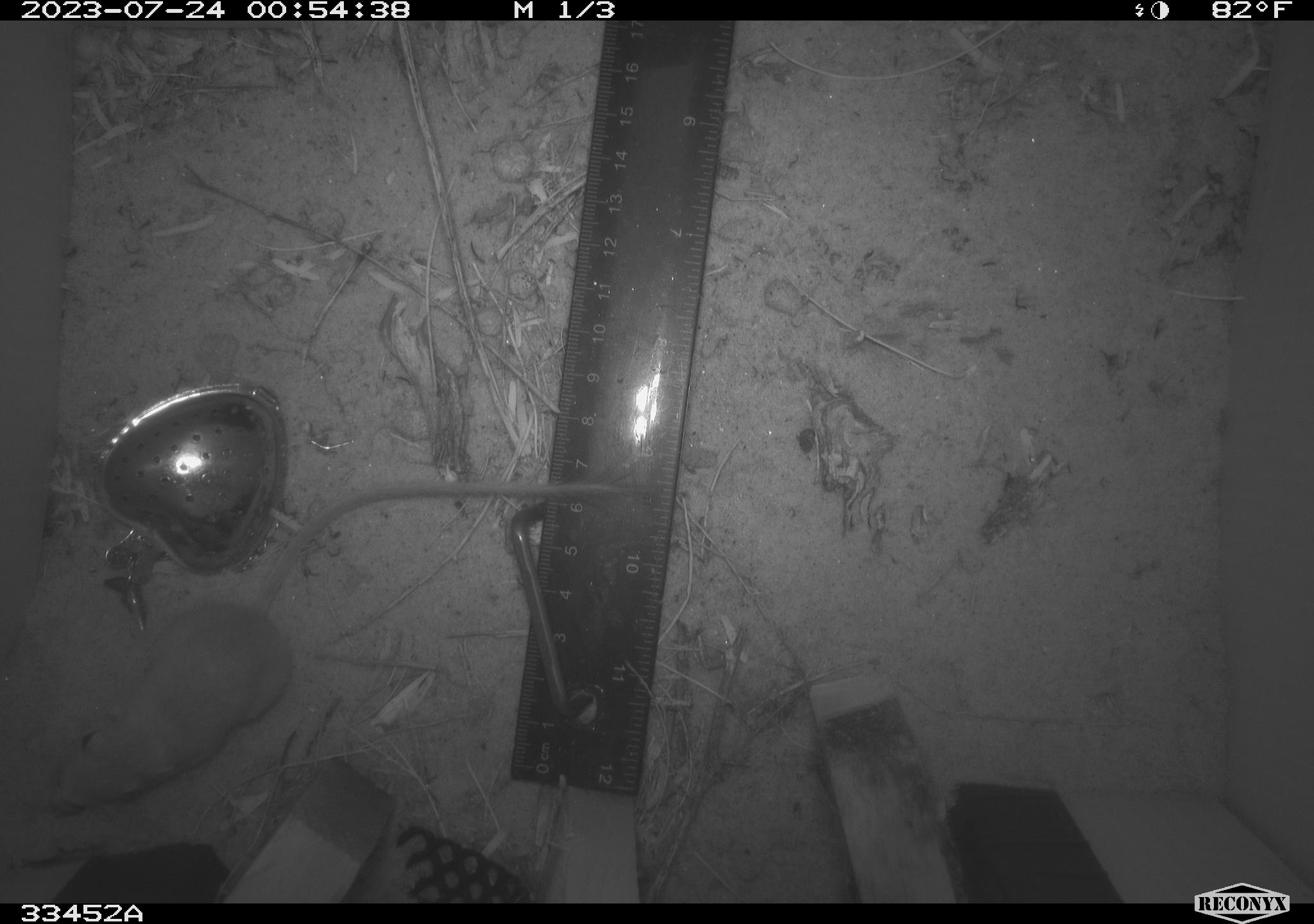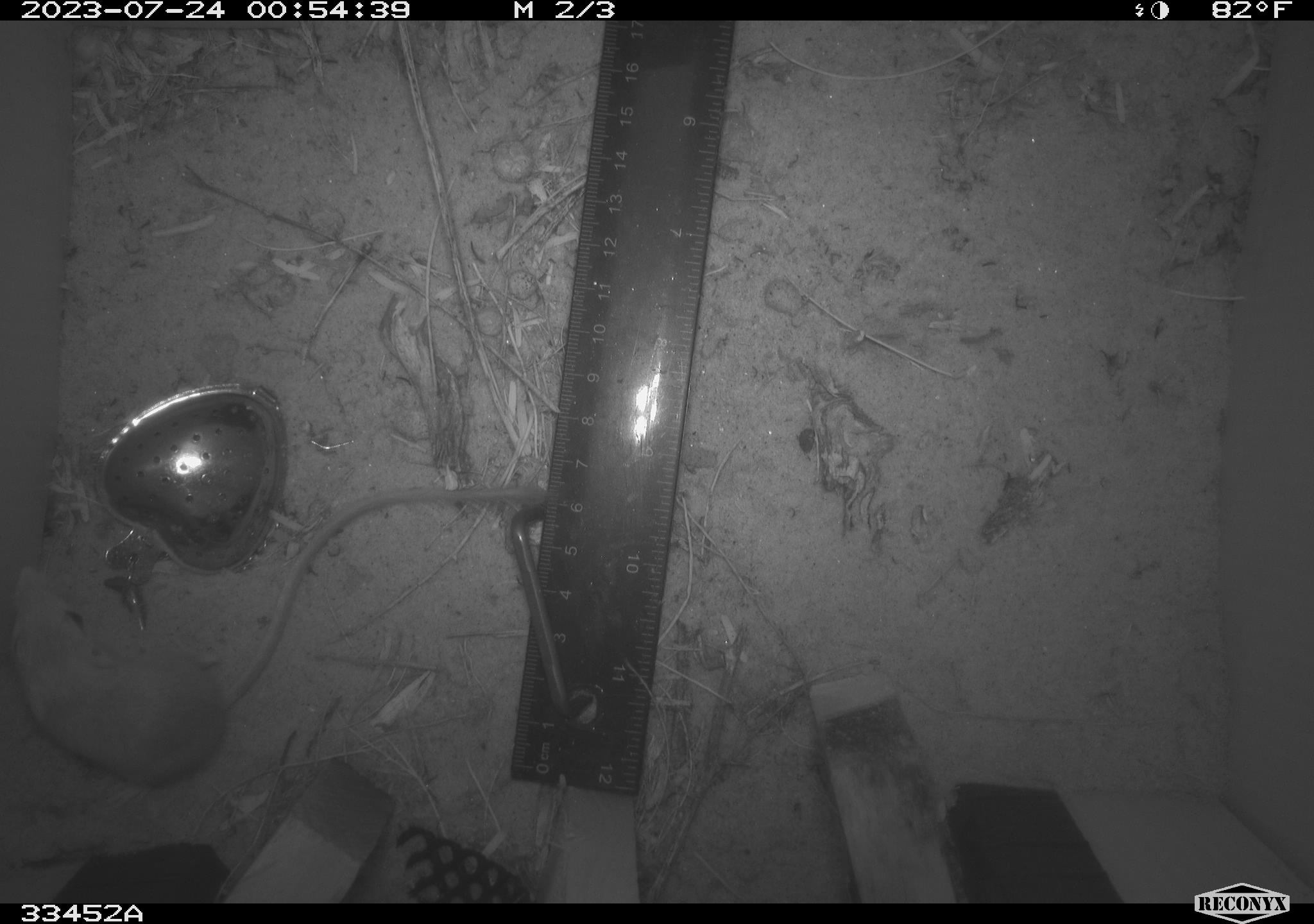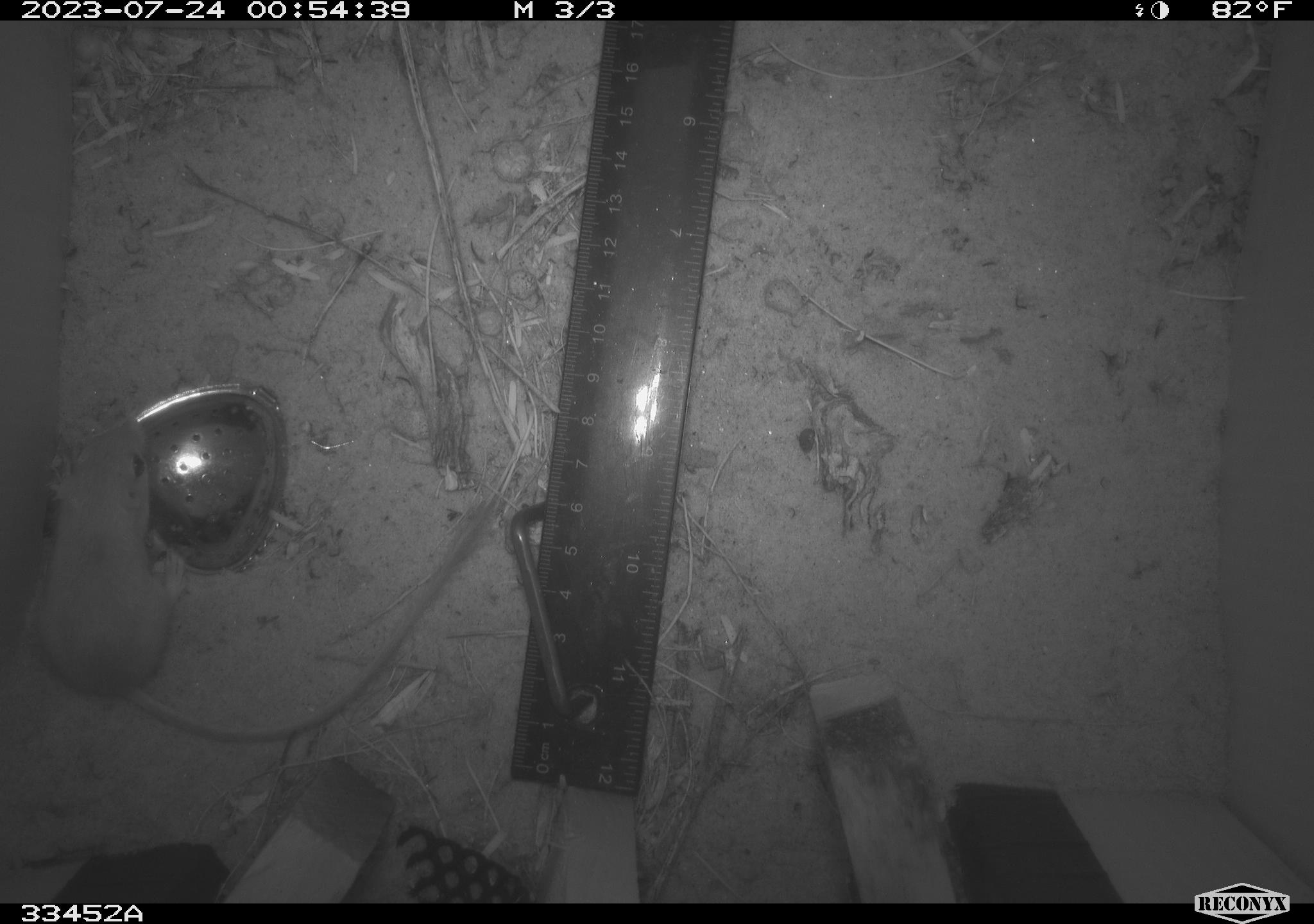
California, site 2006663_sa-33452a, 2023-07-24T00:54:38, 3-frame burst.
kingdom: Animalia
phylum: Chordata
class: Mammalia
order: Rodentia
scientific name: Rodentia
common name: rodent